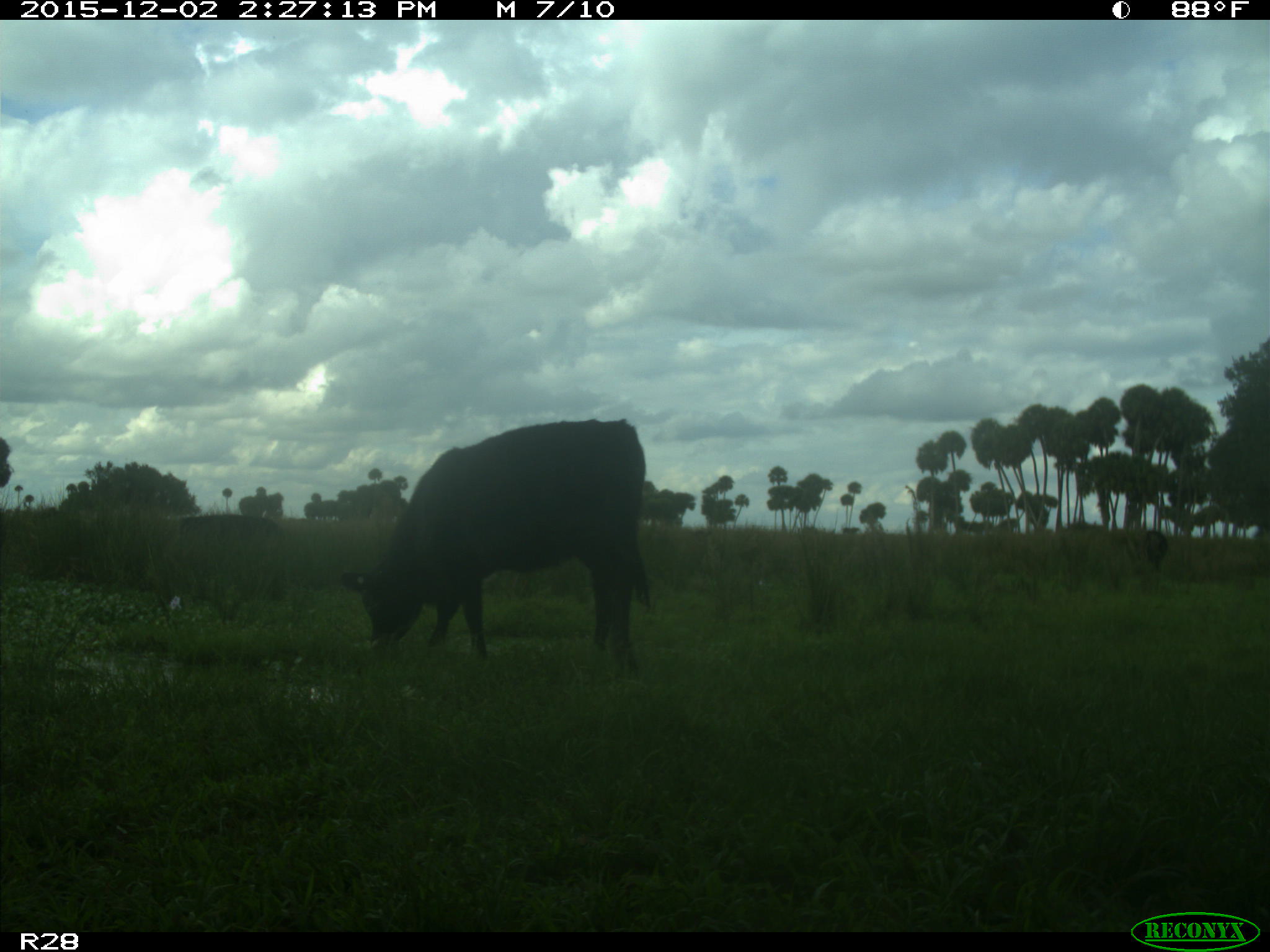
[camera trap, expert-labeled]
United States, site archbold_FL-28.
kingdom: Animalia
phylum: Chordata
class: Mammalia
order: Artiodactyla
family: Bovidae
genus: Bos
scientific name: Bos taurus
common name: domestic cow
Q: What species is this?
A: Bos taurus (domestic cow).